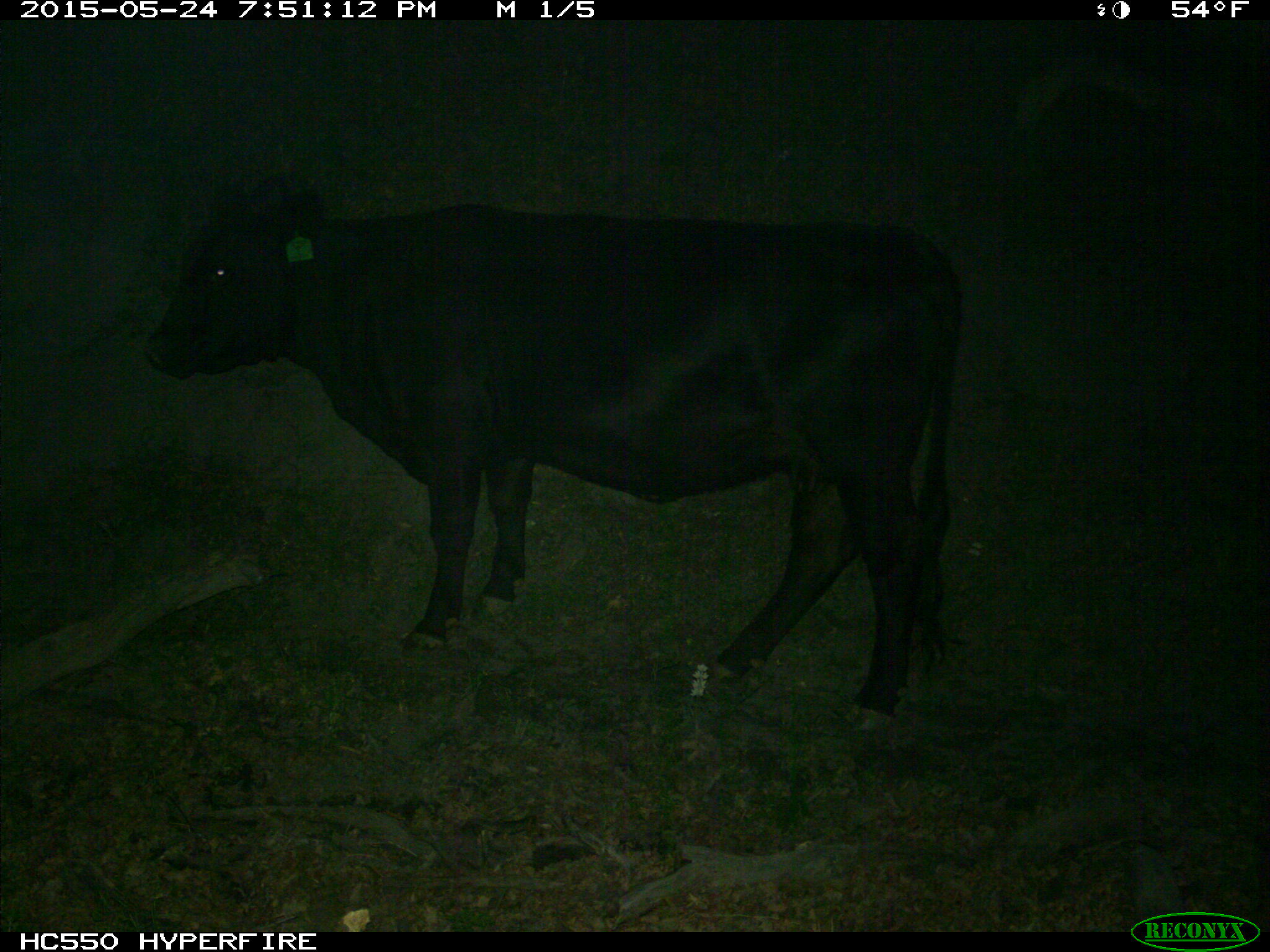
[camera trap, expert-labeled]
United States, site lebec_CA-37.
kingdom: Animalia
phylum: Chordata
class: Mammalia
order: Artiodactyla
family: Bovidae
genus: Bos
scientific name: Bos taurus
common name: domestic cow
Bos taurus (domestic cow).